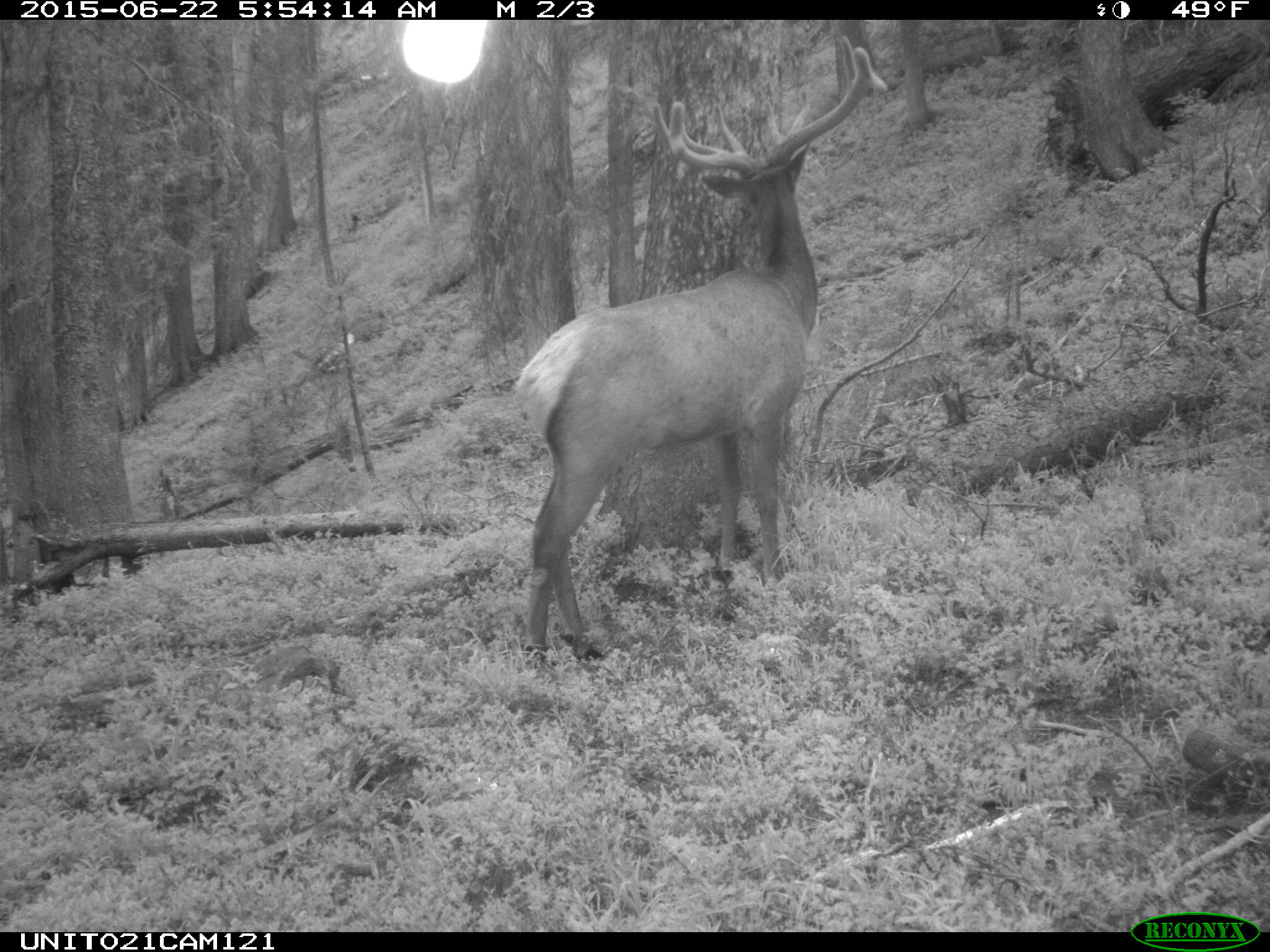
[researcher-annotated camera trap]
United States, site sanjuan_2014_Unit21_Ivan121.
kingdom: Animalia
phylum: Chordata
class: Mammalia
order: Artiodactyla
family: Cervidae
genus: Cervus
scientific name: Cervus elaphus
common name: red deer